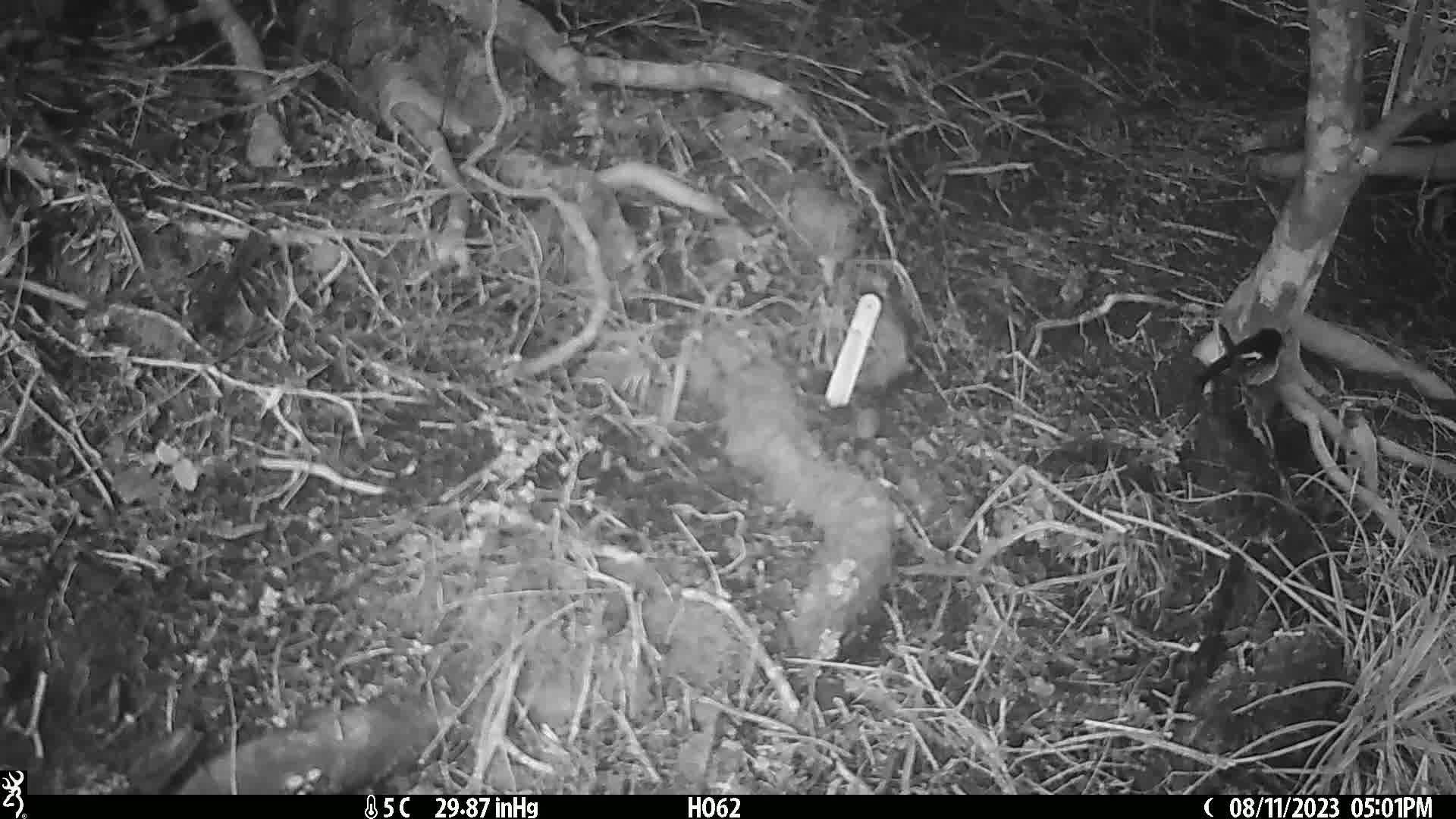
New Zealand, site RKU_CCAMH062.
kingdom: Animalia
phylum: Chordata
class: Aves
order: Passeriformes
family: Petroicidae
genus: Petroica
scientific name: Petroica macrocephala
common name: tomtit